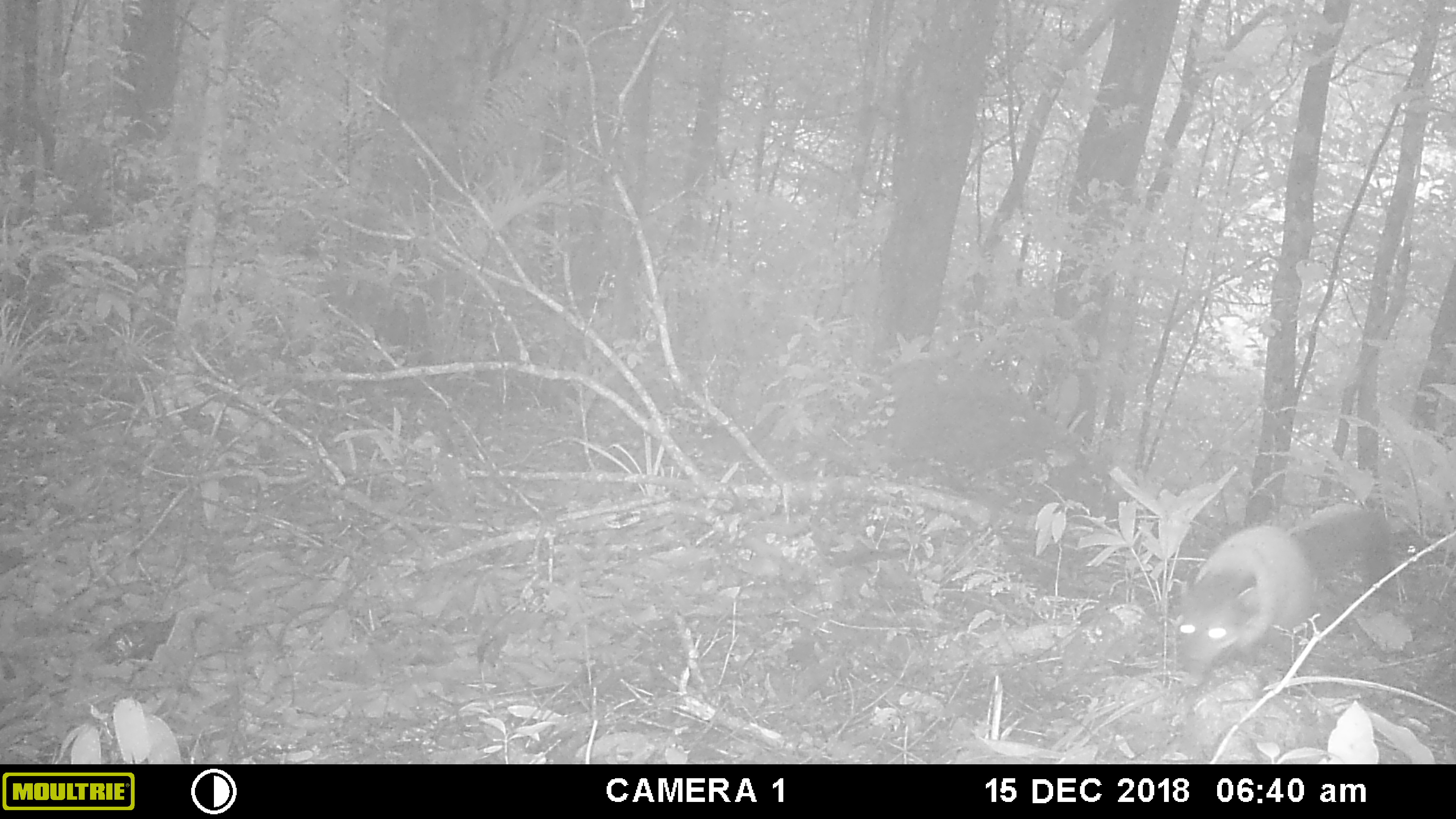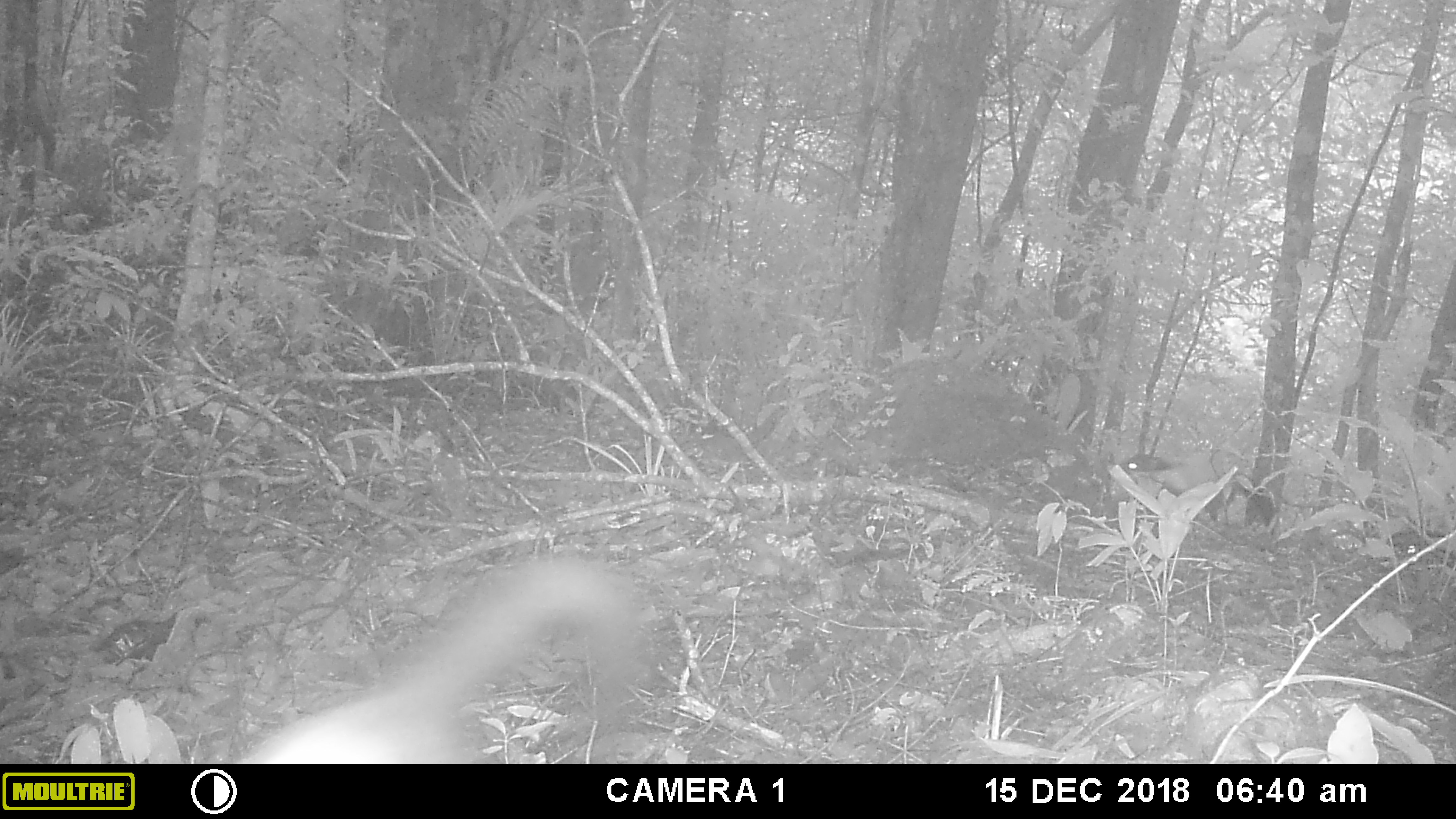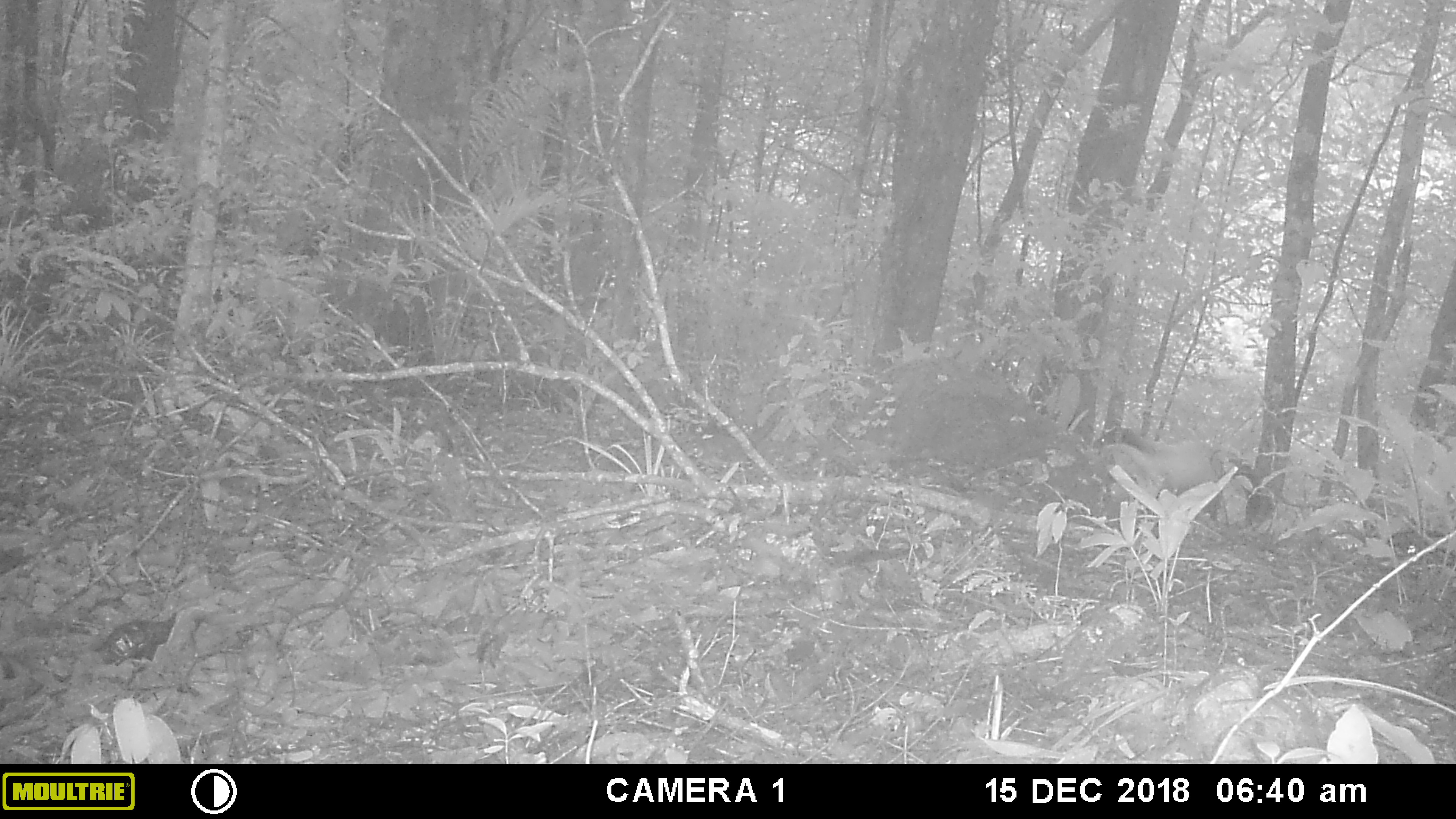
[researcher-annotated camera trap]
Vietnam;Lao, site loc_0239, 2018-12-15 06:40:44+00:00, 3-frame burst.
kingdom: Animalia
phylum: Chordata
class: Mammalia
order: Carnivora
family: Mustelidae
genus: Martes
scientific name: Martes flavigula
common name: yellow-throated marten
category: yellow throated marten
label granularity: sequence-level